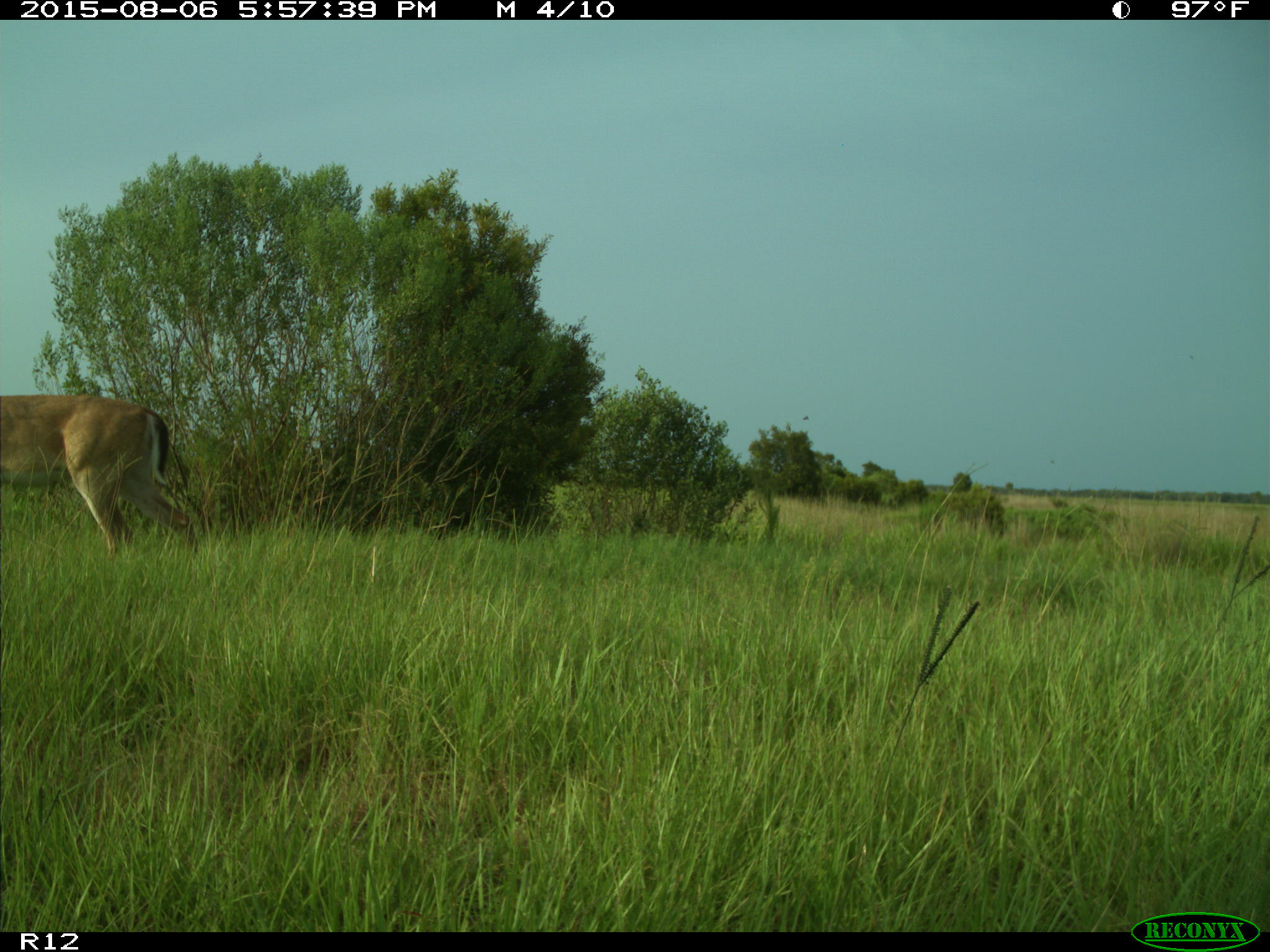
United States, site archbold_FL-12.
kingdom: Animalia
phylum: Chordata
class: Mammalia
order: Artiodactyla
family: Cervidae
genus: Odocoileus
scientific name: Odocoileus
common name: deer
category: unidentified deer